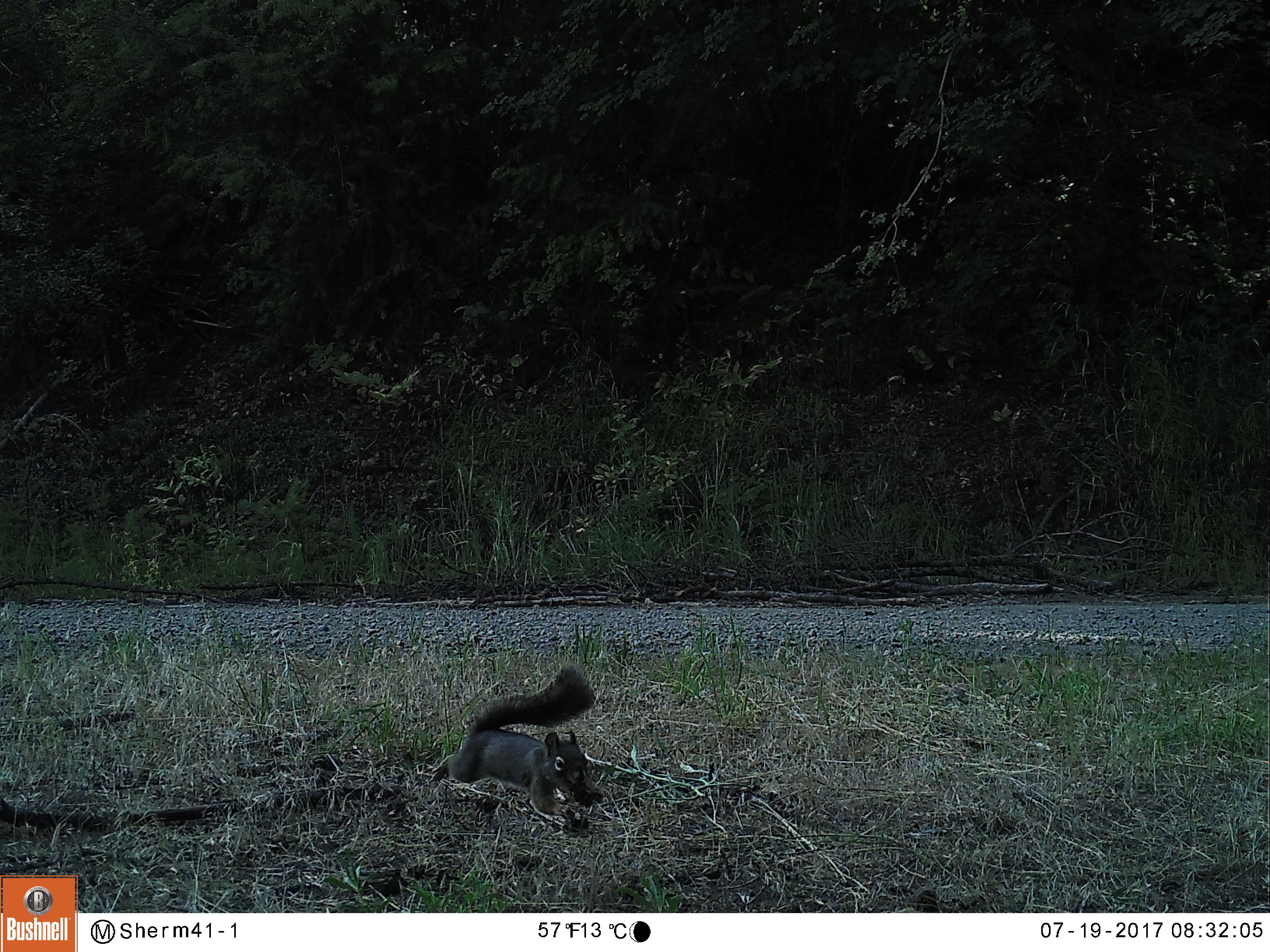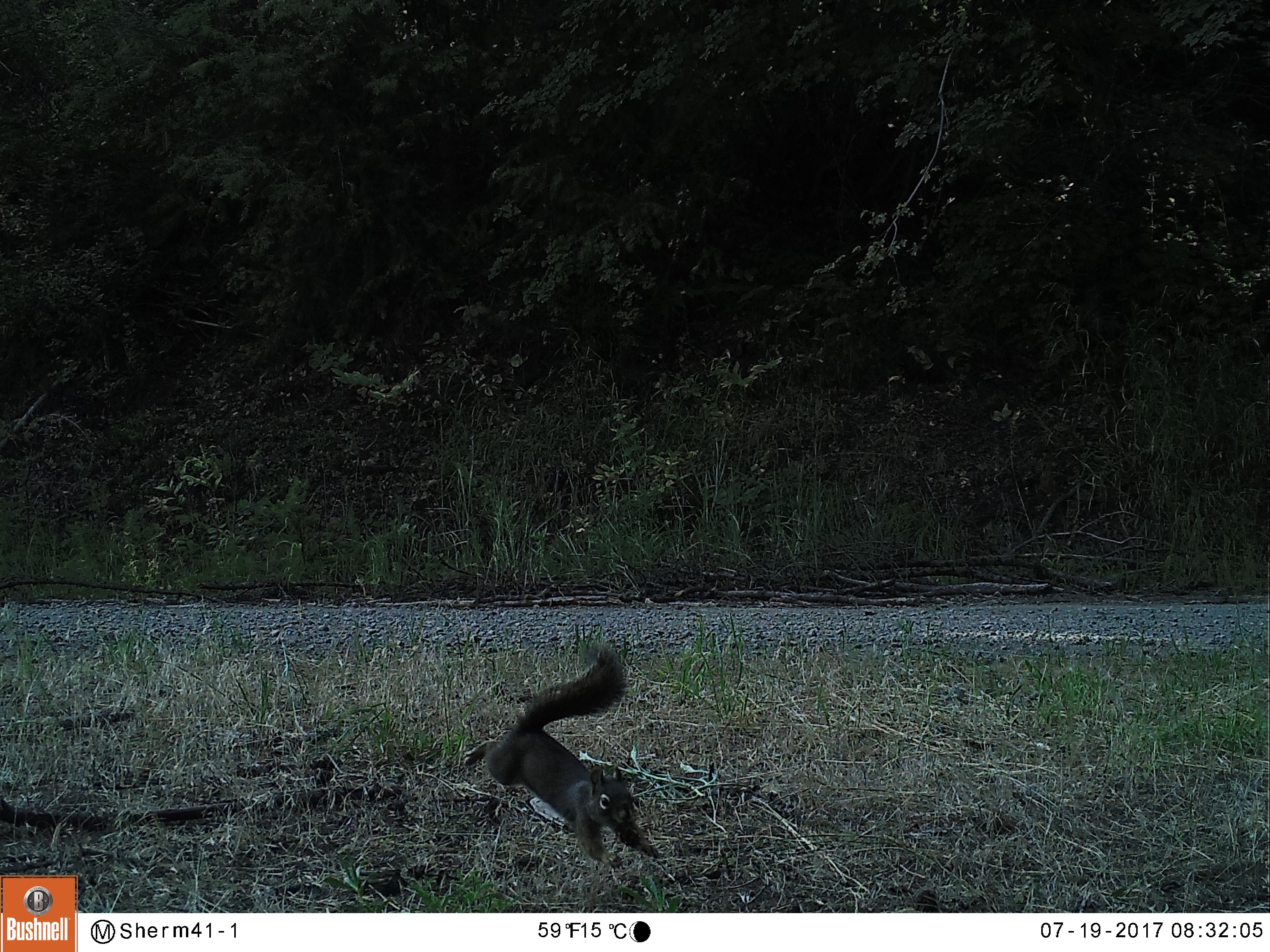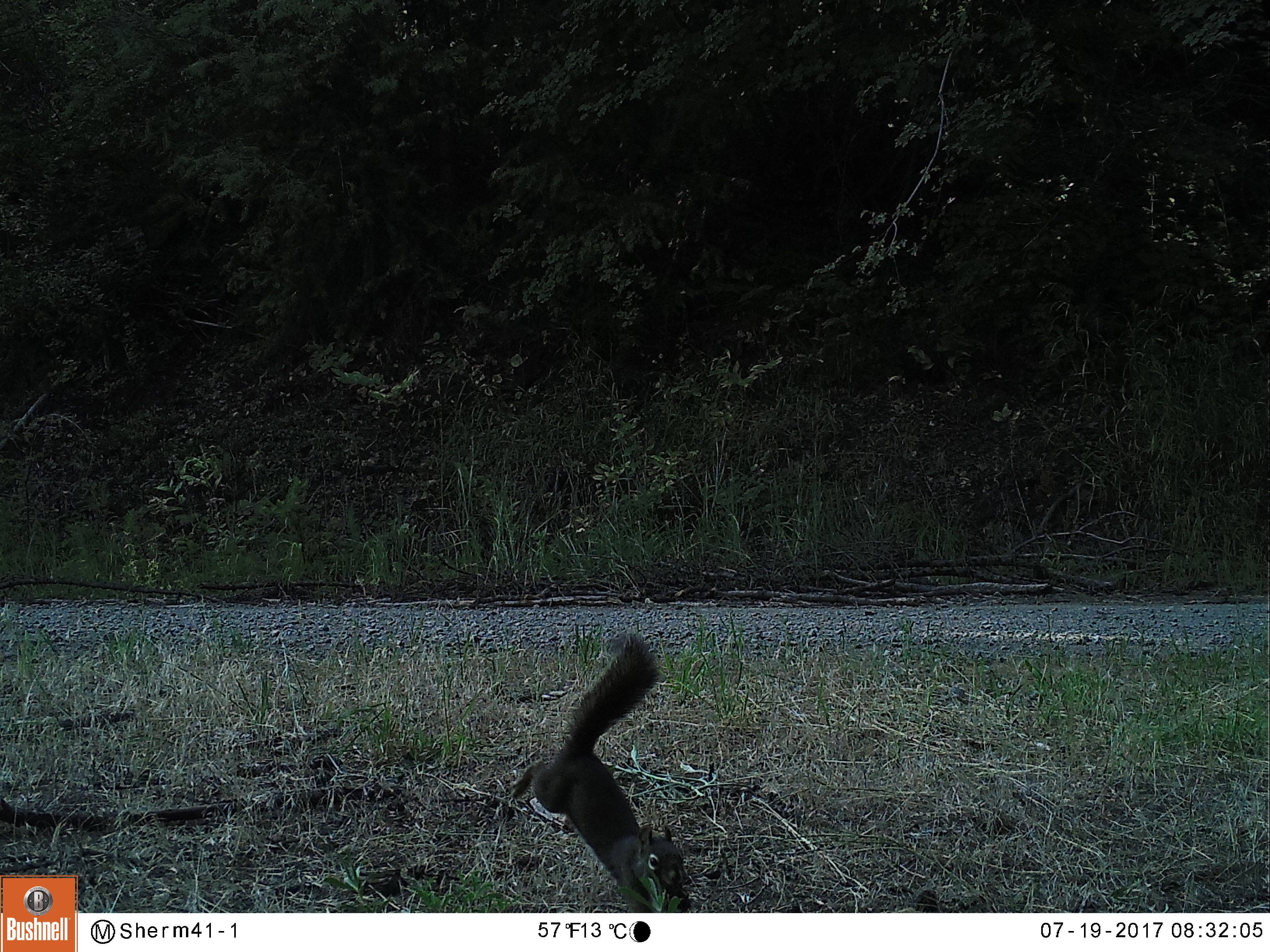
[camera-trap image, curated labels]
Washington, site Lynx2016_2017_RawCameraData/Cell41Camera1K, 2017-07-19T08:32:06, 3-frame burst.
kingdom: Animalia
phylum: Chordata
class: Mammalia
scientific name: Mammalia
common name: small mammal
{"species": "small mammal (Mammalia)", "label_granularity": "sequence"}